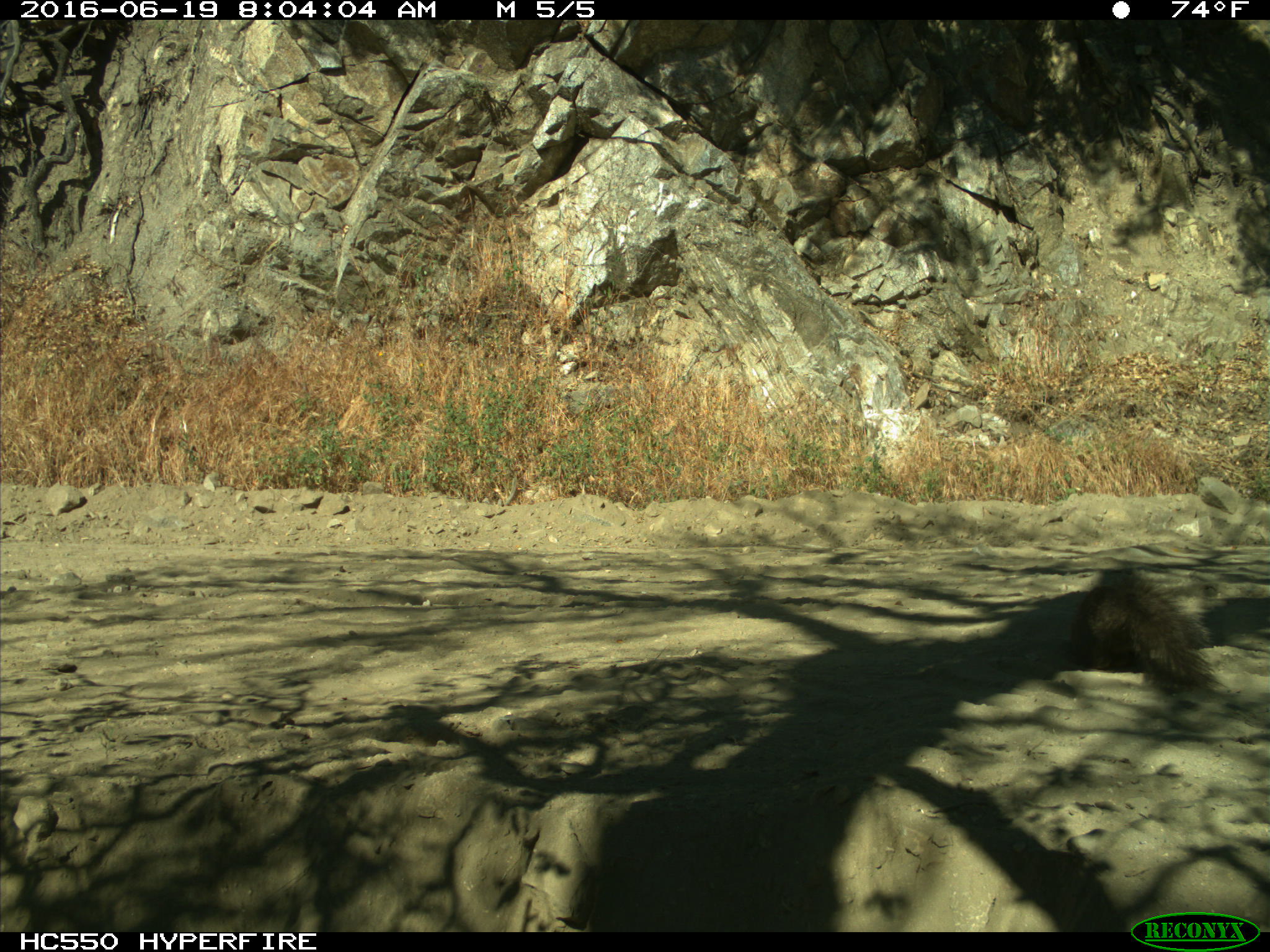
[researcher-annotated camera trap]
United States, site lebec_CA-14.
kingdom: Animalia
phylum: Chordata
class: Mammalia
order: Rodentia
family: Sciuridae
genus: Sciurus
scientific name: Sciurus carolinensis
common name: eastern gray squirrel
Sciurus carolinensis (eastern gray squirrel).